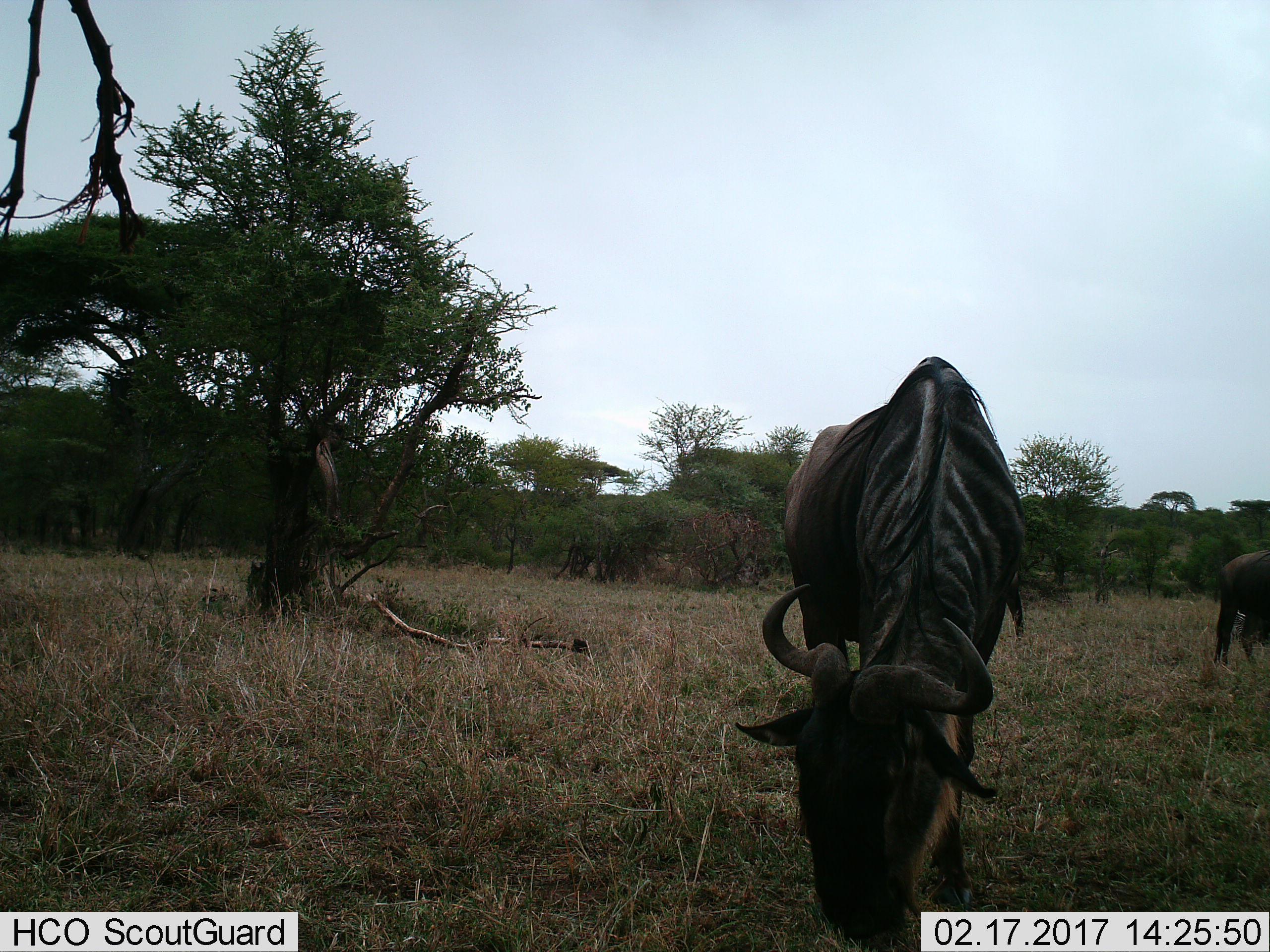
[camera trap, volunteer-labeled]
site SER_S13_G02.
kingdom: Animalia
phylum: Chordata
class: Mammalia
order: Artiodactyla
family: Bovidae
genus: Connochaetes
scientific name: Connochaetes taurinus taurinus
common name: blue wildebeest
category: wildebeestblue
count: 2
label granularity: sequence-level